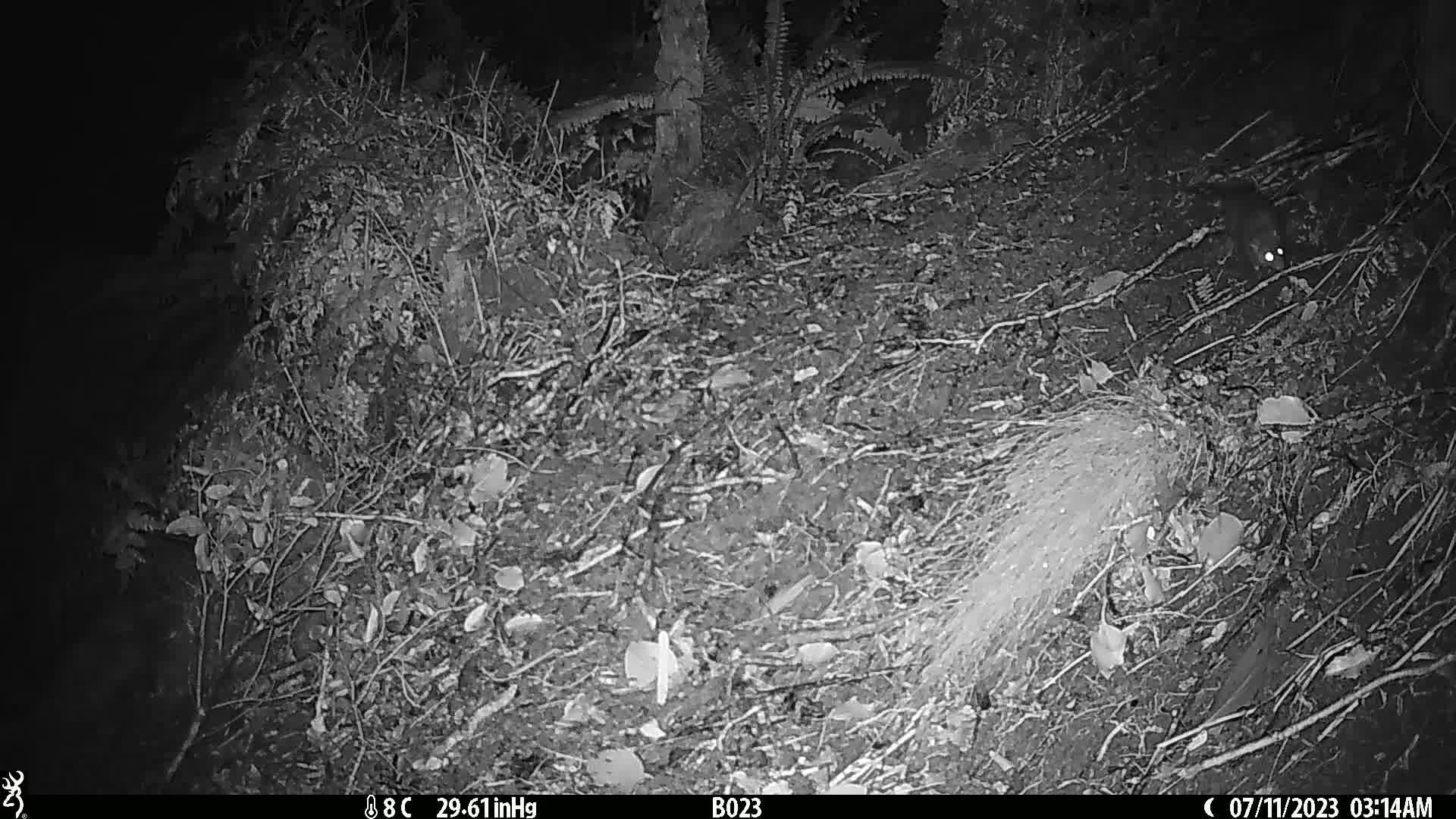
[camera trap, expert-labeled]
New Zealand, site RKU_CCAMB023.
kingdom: Animalia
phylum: Chordata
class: Mammalia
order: Rodentia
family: Muridae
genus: Rattus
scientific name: Rattus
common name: rat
Rat (Rattus).